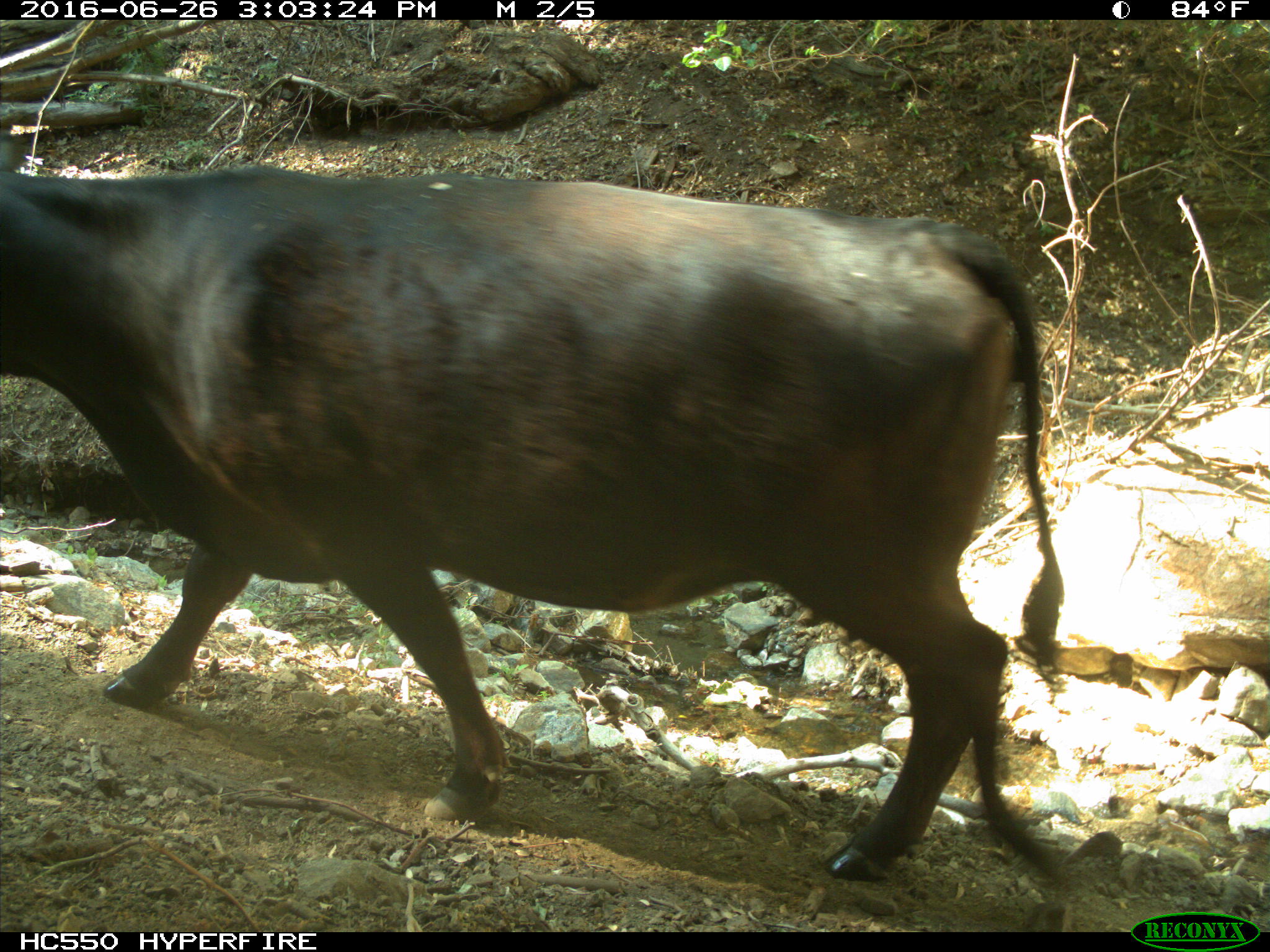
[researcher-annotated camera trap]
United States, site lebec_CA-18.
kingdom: Animalia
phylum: Chordata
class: Mammalia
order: Artiodactyla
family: Bovidae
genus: Bos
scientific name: Bos taurus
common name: domestic cow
Bos taurus (domestic cow).